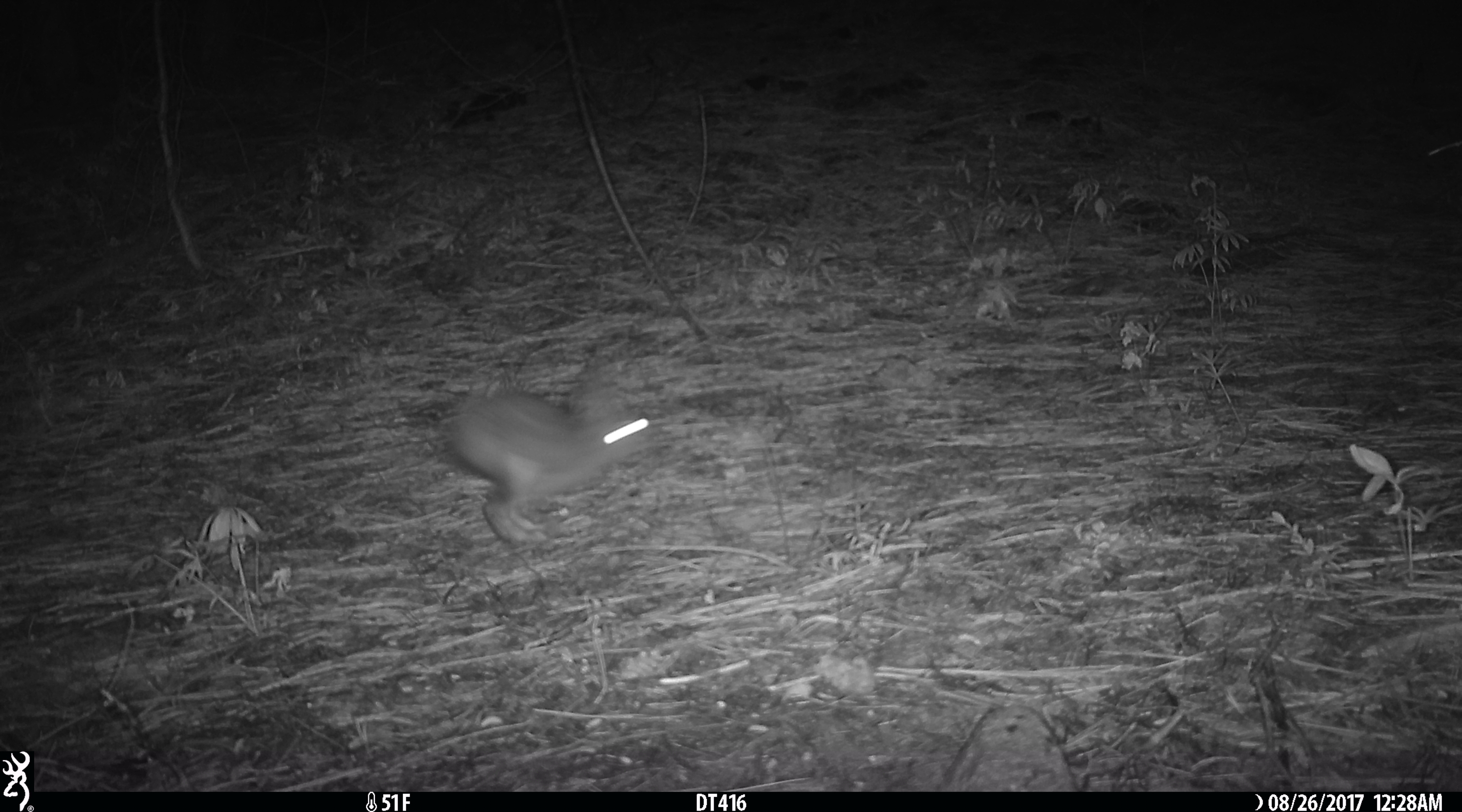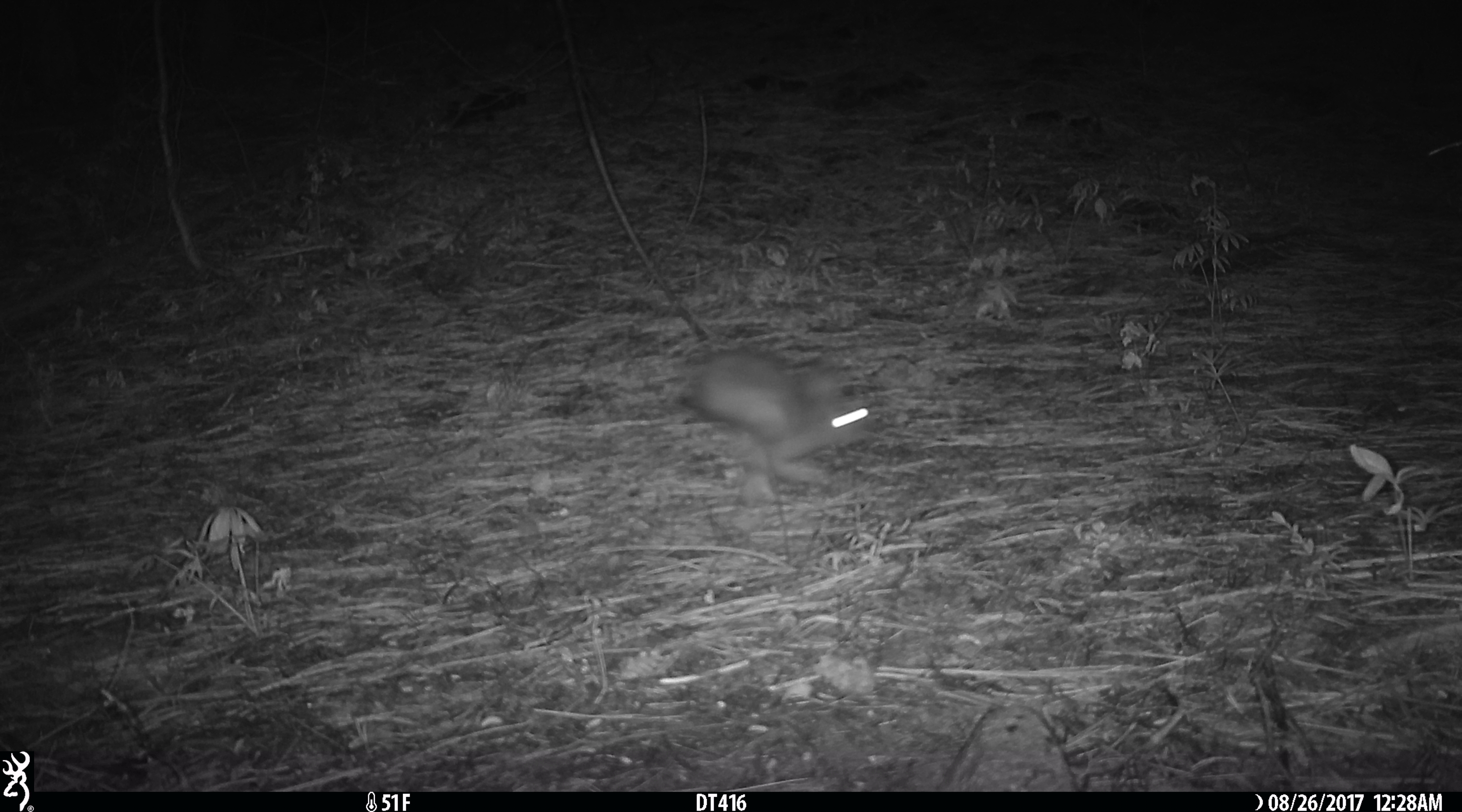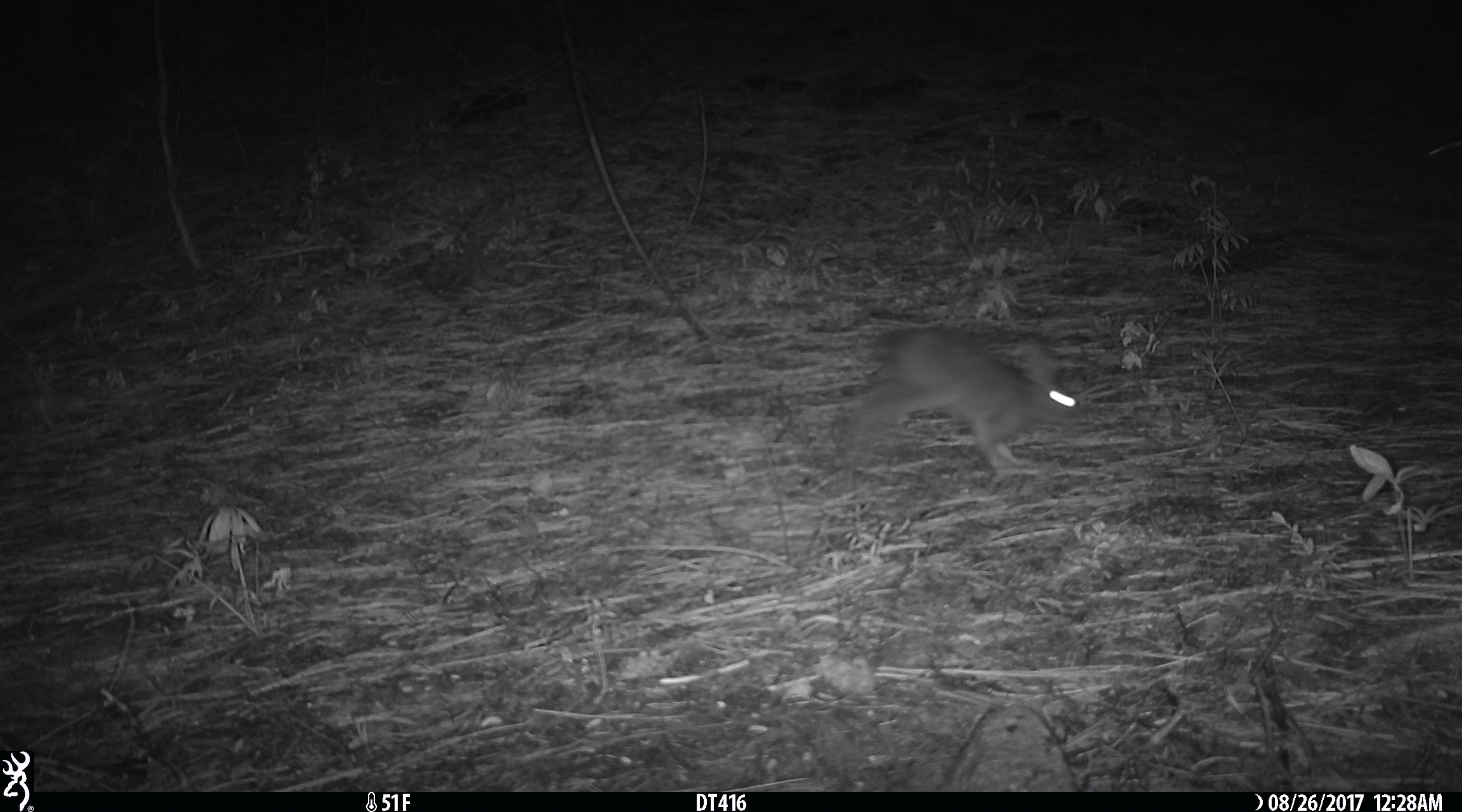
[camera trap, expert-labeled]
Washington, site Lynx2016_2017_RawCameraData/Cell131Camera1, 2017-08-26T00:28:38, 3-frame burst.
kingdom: Animalia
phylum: Chordata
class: Mammalia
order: Lagomorpha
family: Leporidae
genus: Lepus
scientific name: Lepus americanus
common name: snowshoe hare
Lepus americanus (snowshoe hare). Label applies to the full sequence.